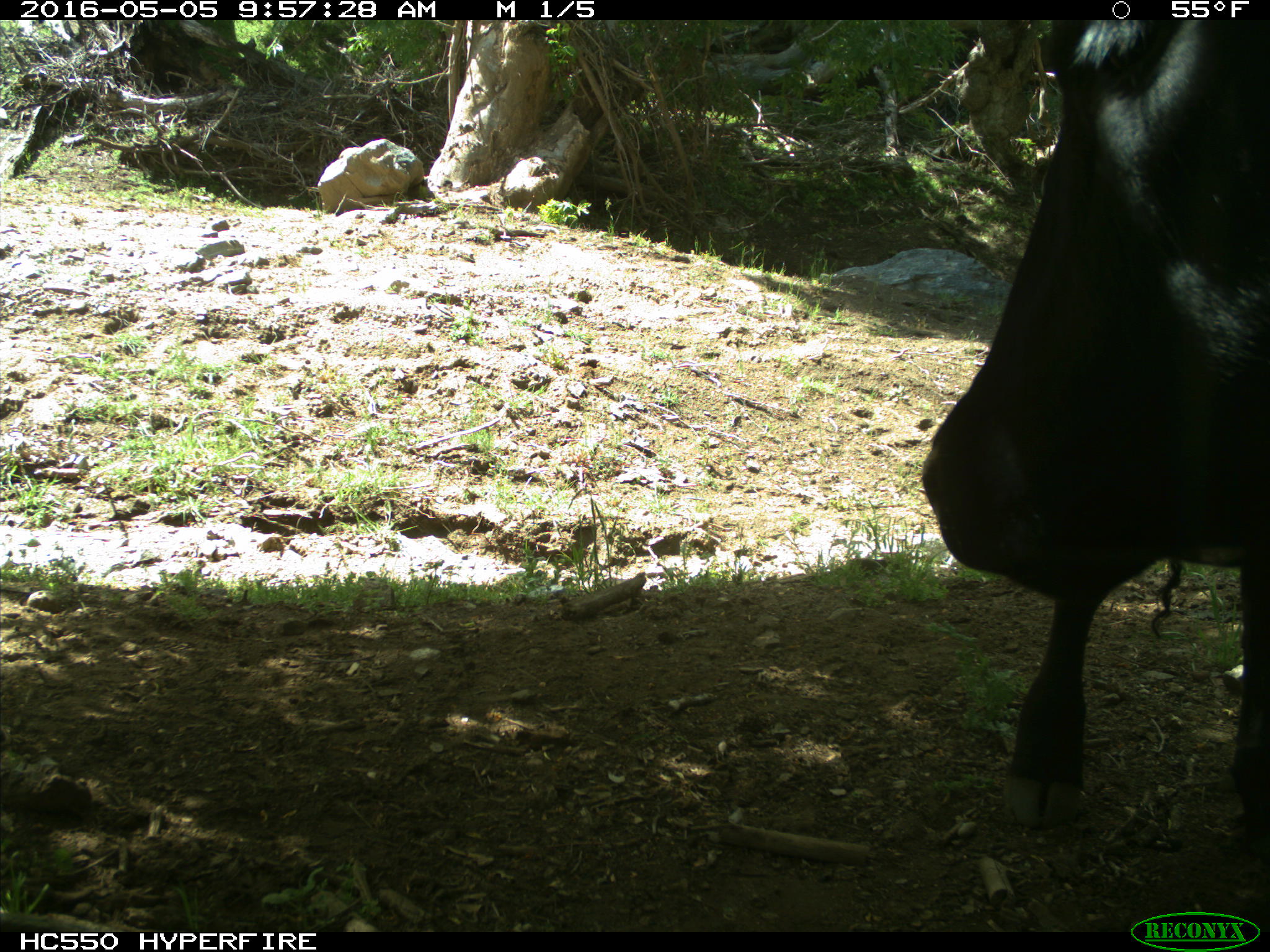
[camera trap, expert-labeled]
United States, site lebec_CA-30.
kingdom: Animalia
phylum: Chordata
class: Mammalia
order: Artiodactyla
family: Bovidae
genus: Bos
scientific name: Bos taurus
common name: domestic cow